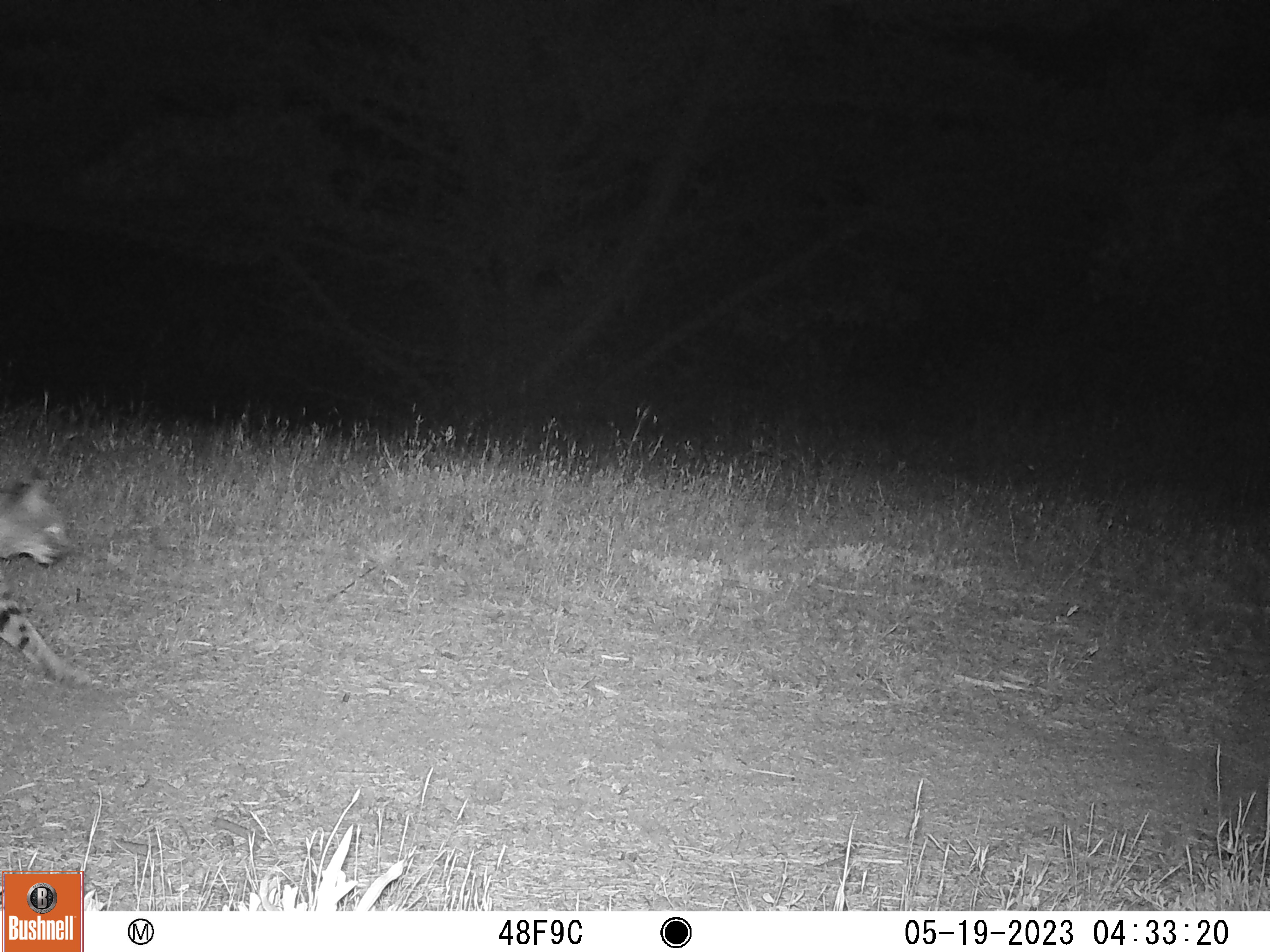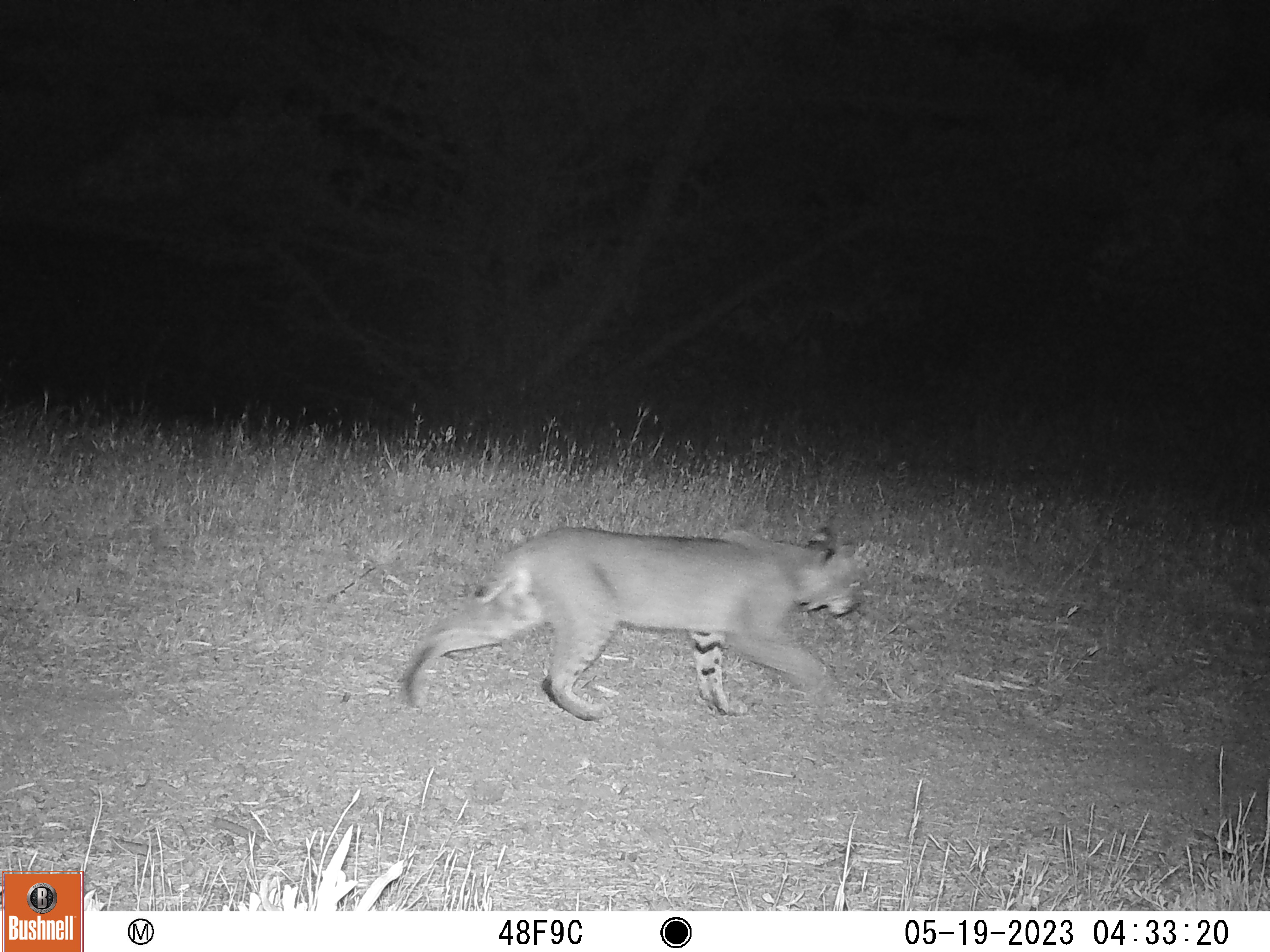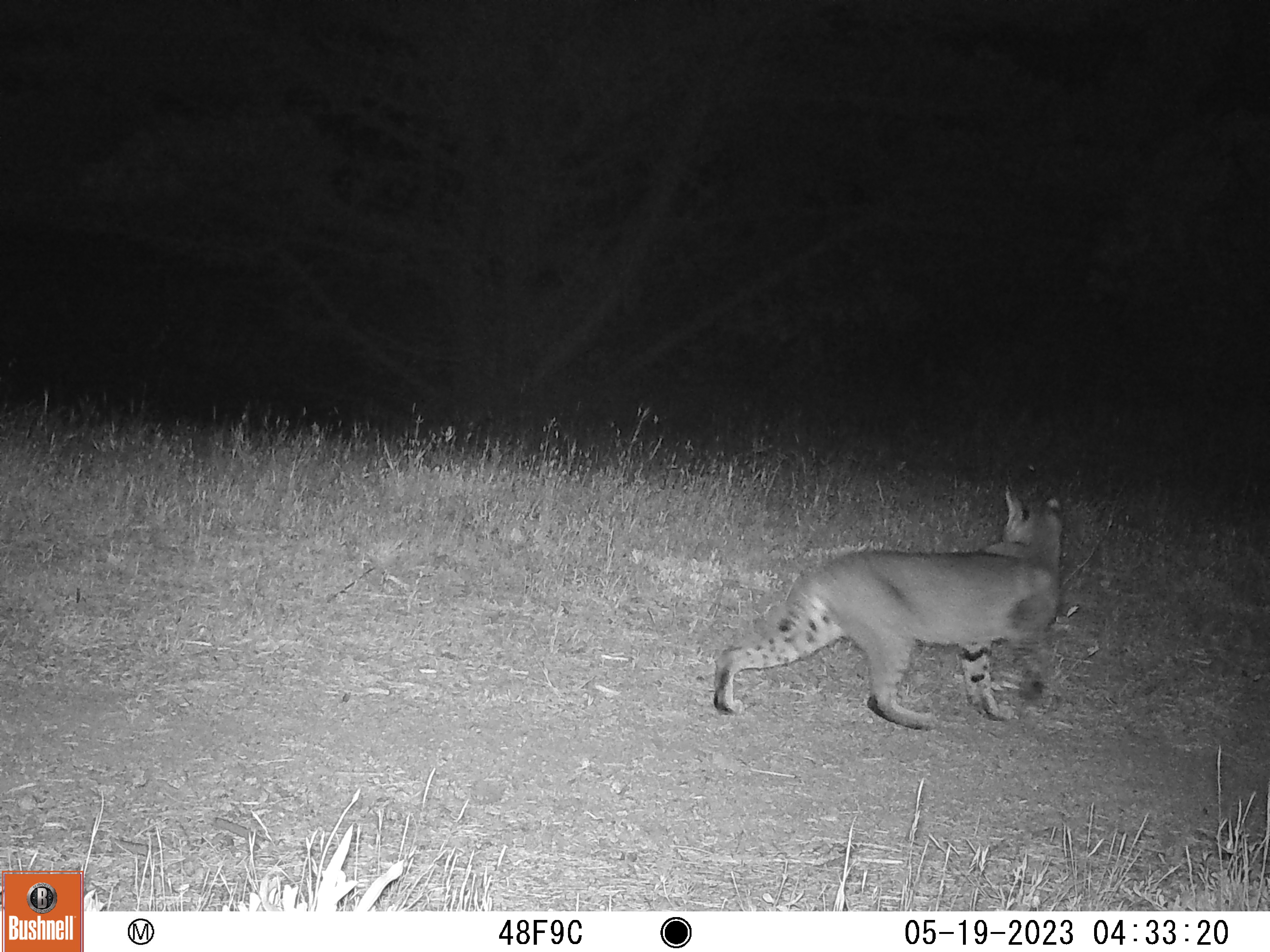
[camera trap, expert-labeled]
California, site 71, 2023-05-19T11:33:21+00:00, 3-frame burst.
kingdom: Animalia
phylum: Chordata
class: Mammalia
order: Carnivora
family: Felidae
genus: Lynx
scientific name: Lynx rufus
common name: bobcat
Bobcat (Lynx rufus).